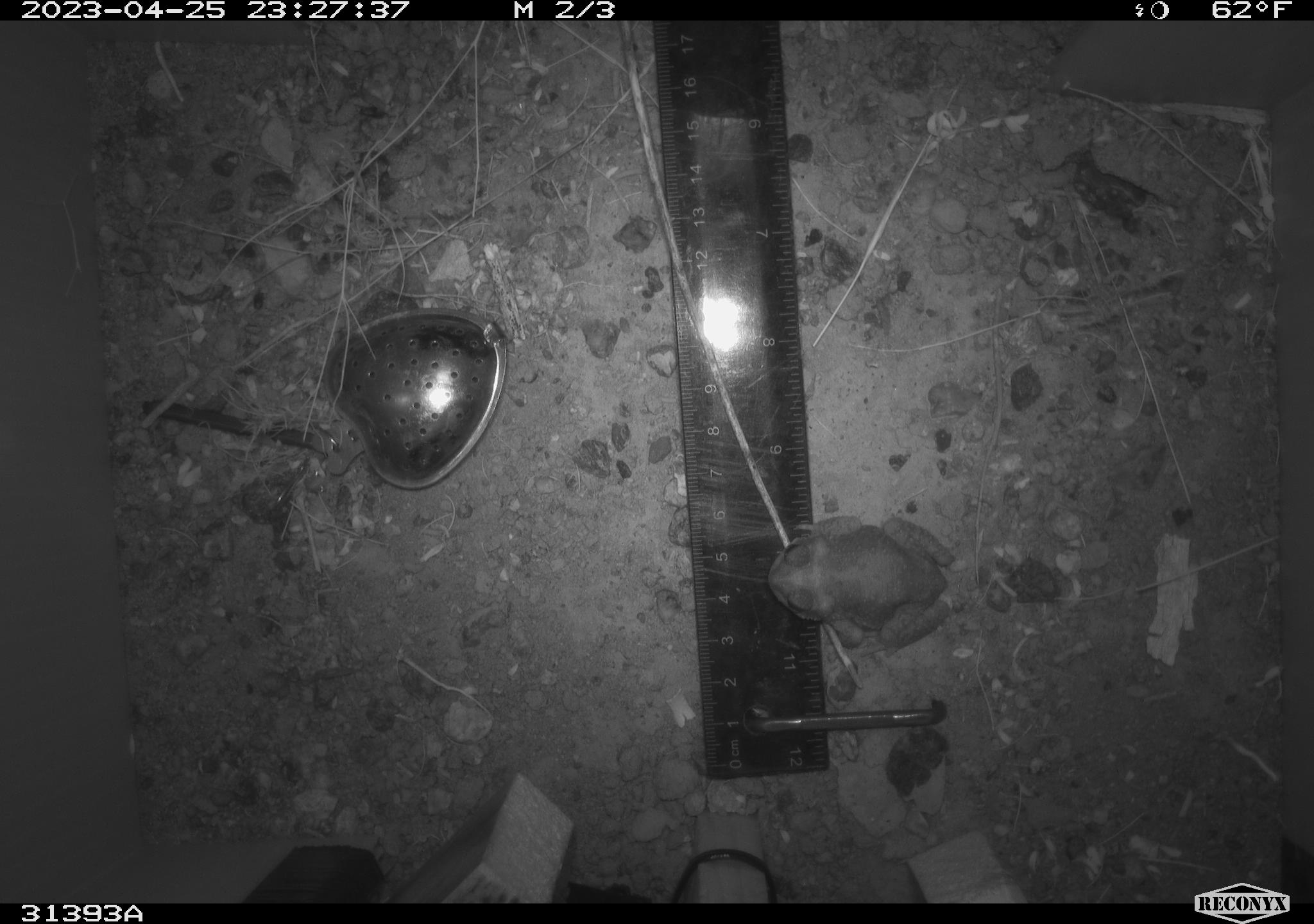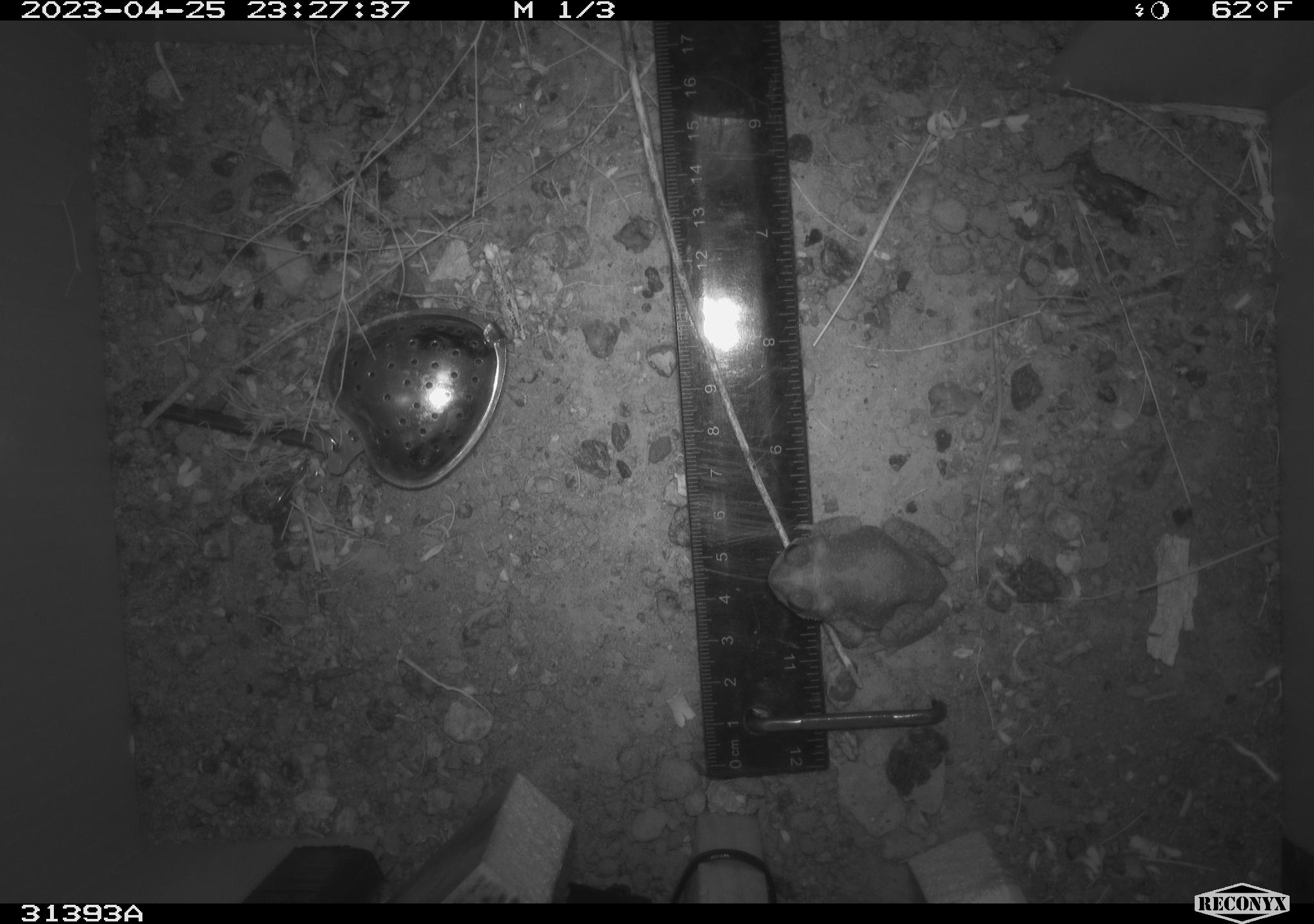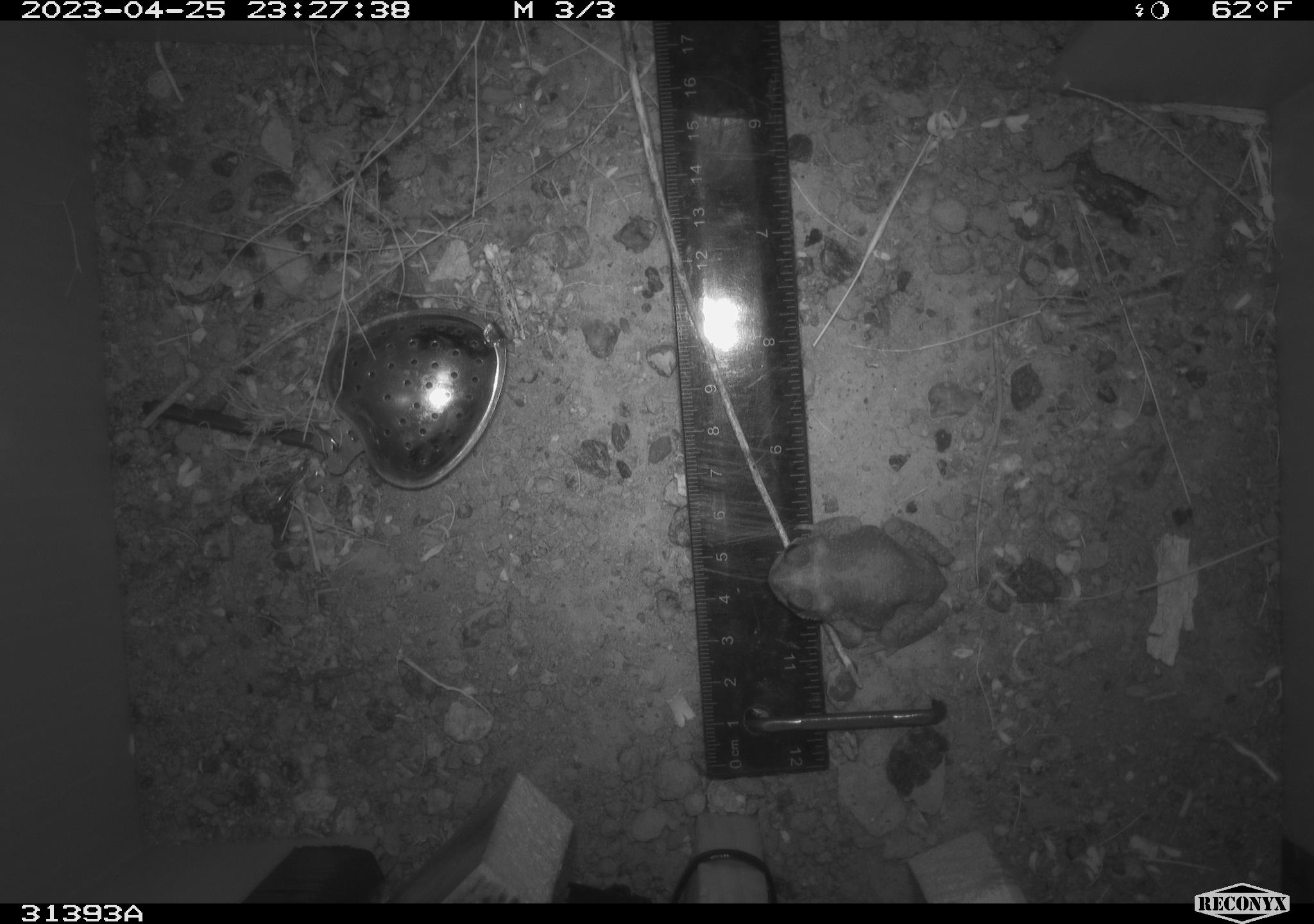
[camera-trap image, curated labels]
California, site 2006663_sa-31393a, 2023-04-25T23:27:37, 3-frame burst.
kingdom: Animalia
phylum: Chordata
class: Amphibia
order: Anura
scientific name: Anura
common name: frogs